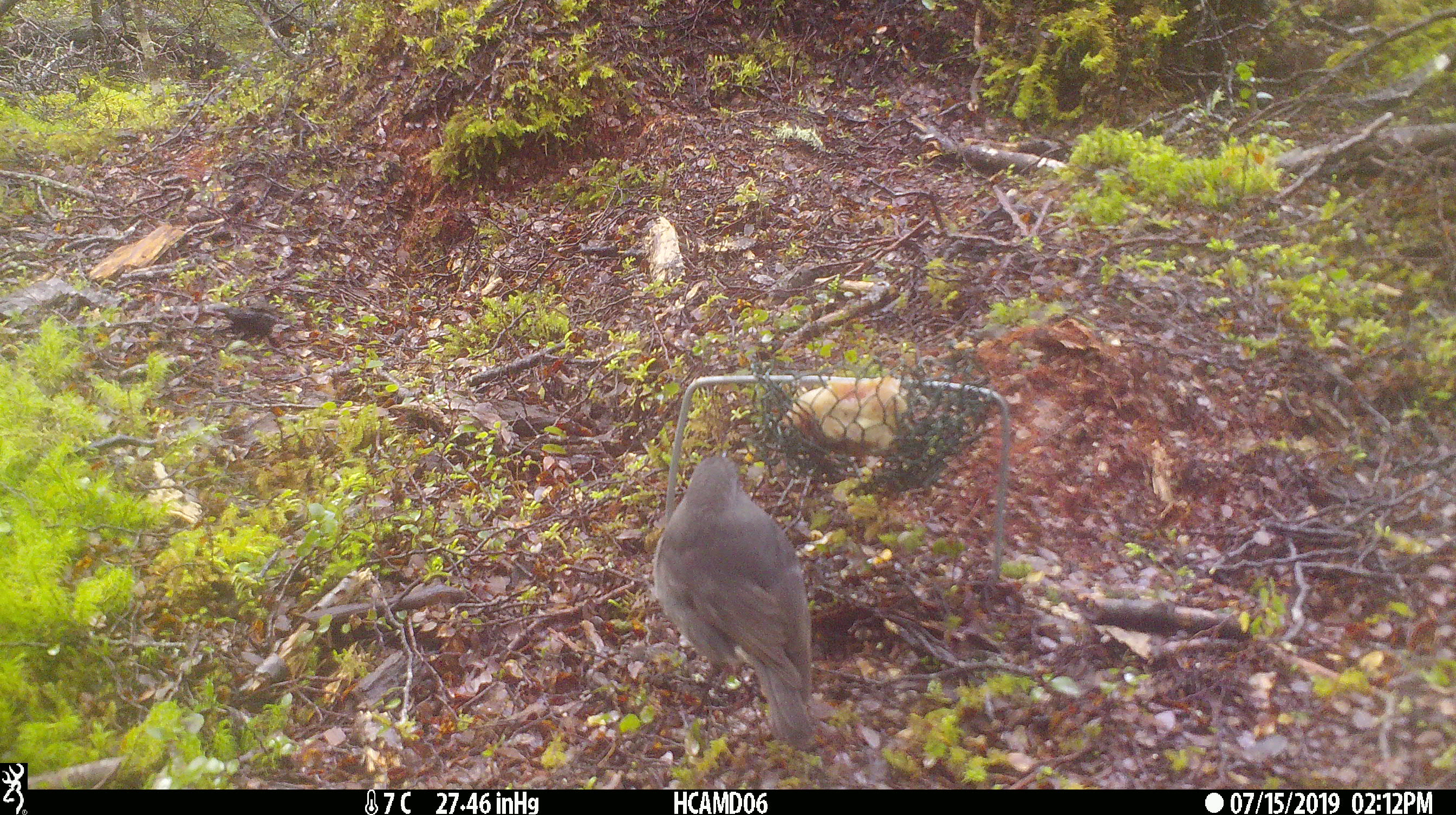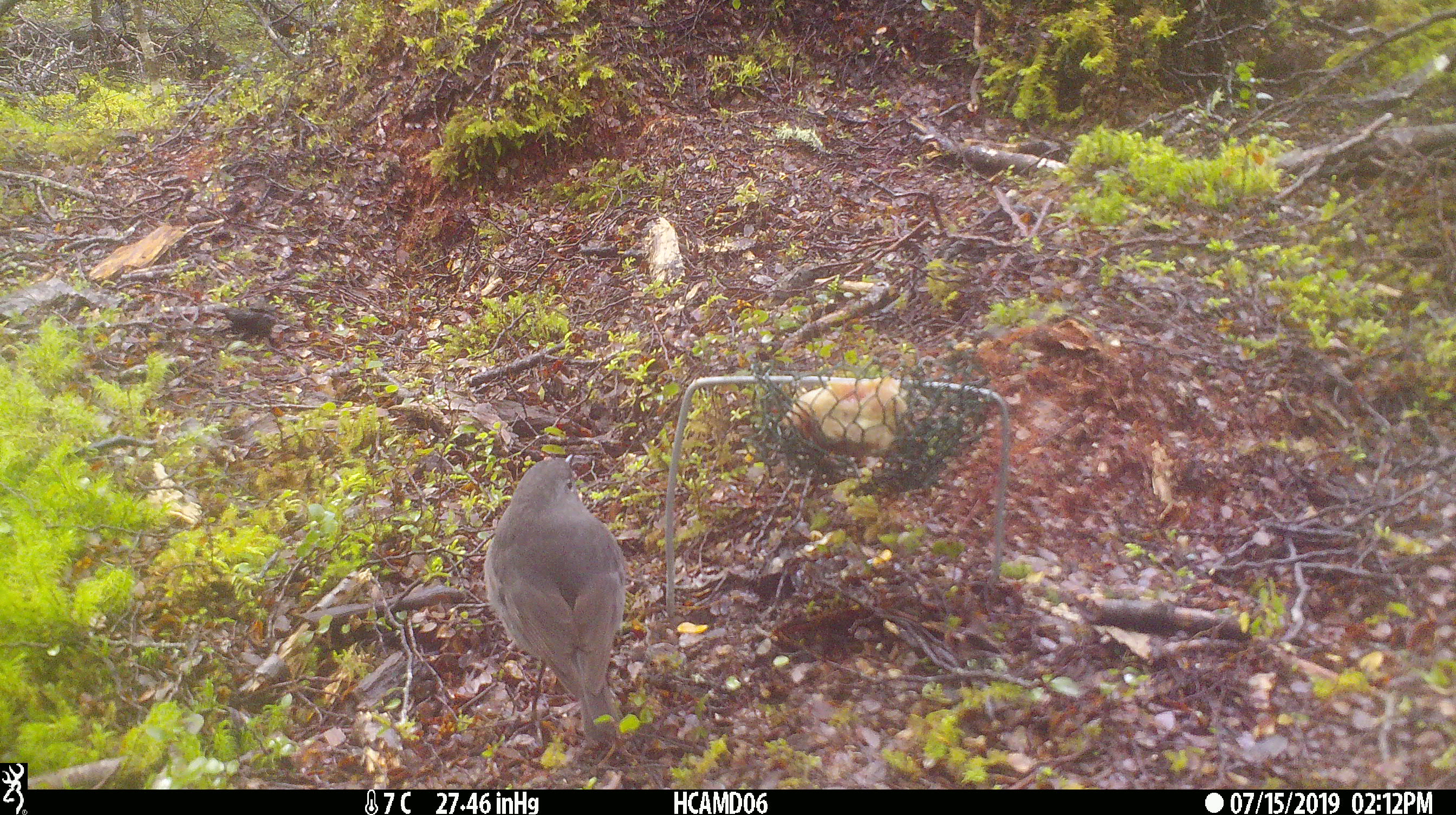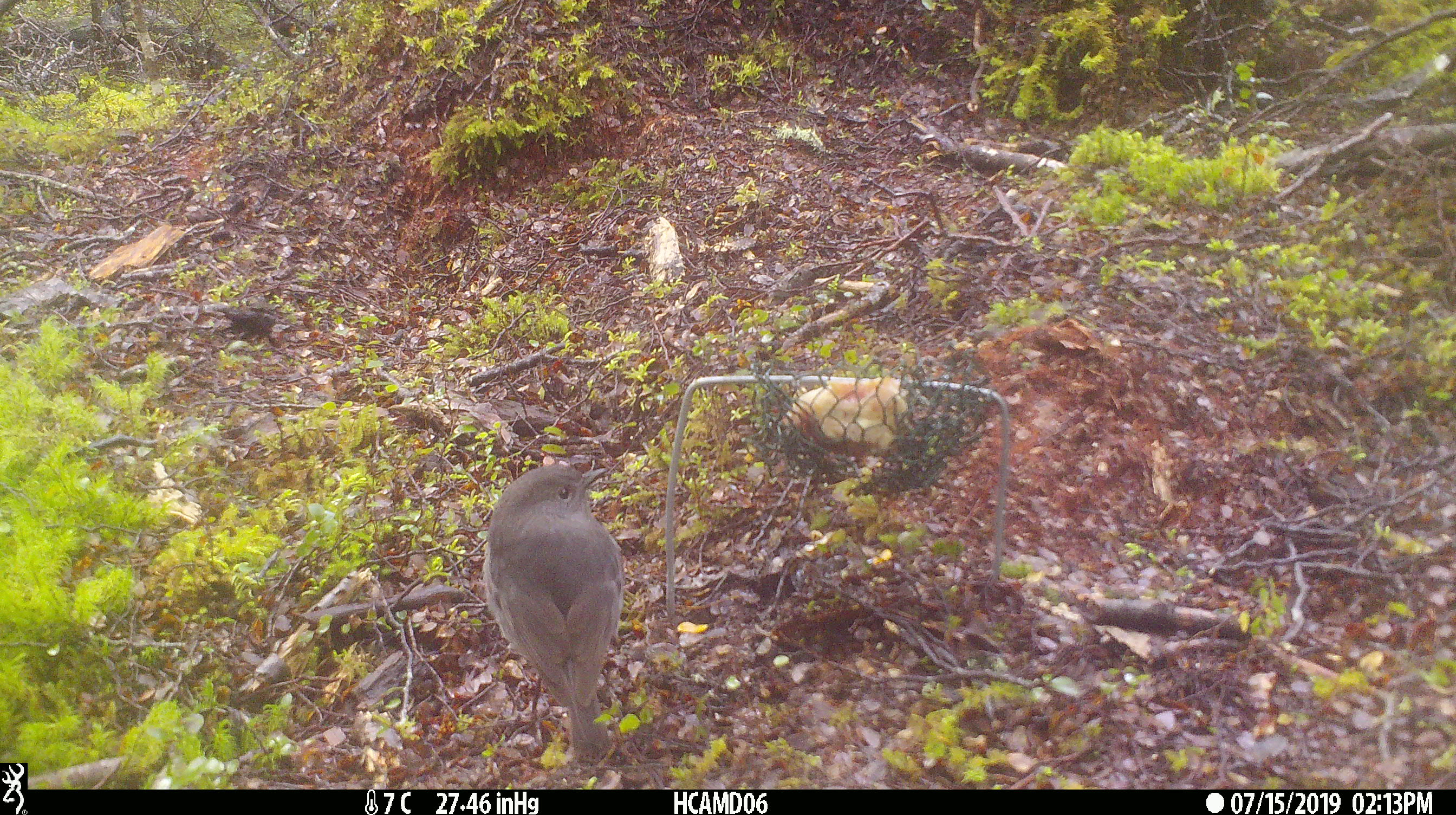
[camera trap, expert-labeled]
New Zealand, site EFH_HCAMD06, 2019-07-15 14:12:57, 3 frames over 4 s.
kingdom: Animalia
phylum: Chordata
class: Aves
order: Passeriformes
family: Petroicidae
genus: Petroica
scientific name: Petroica australis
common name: new zealand robin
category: robin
Robin (new zealand robin) (Petroica australis).